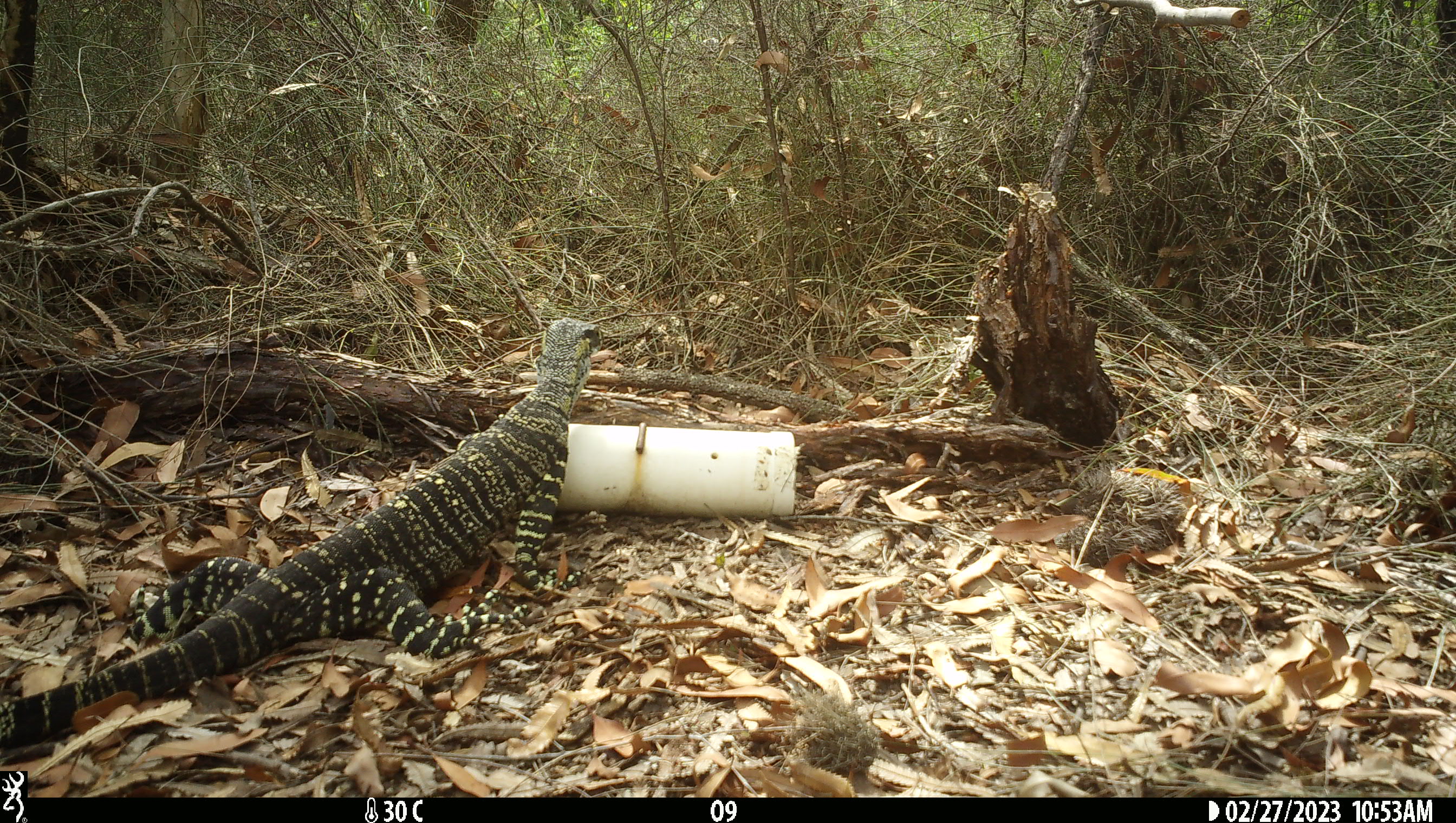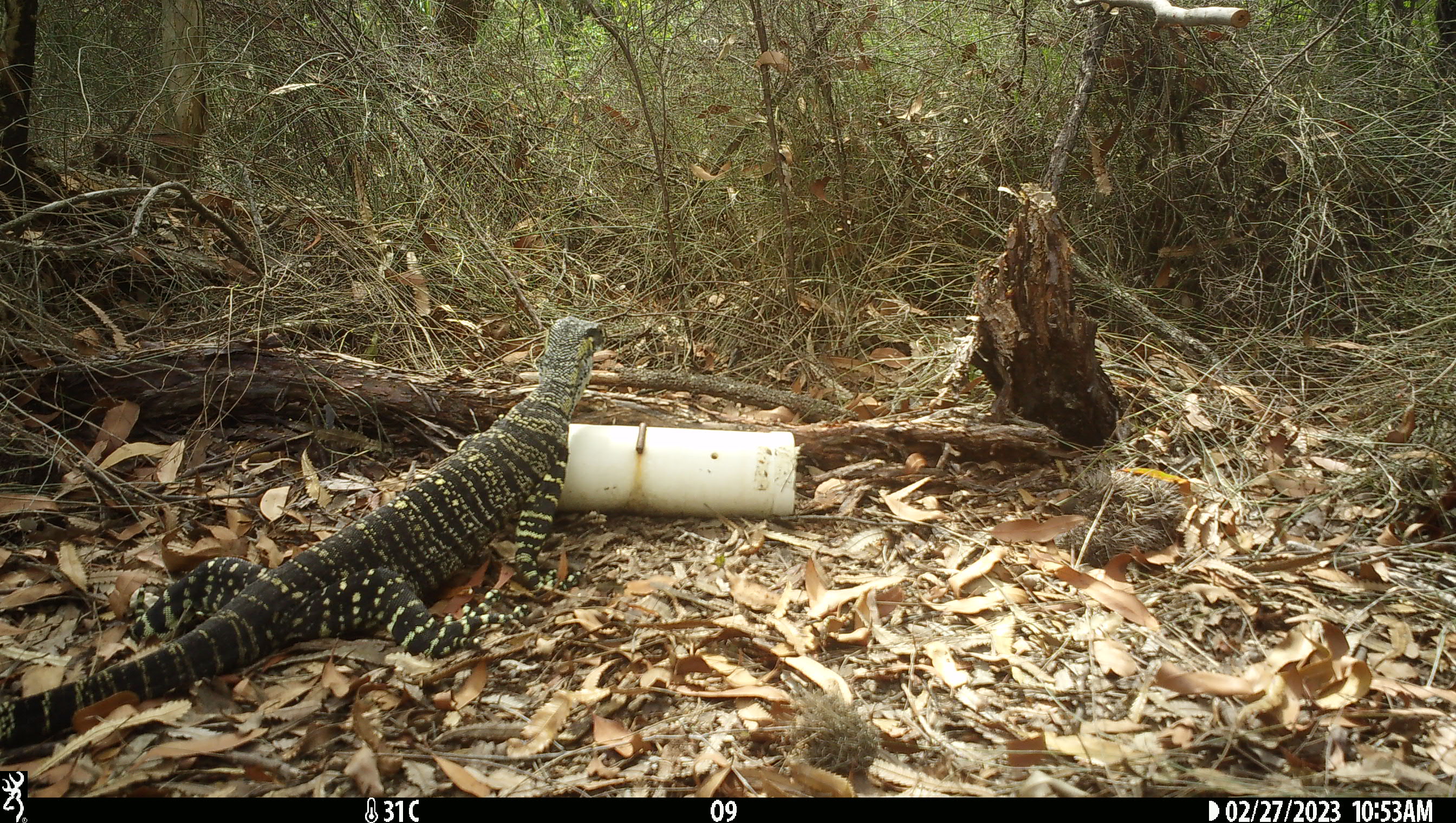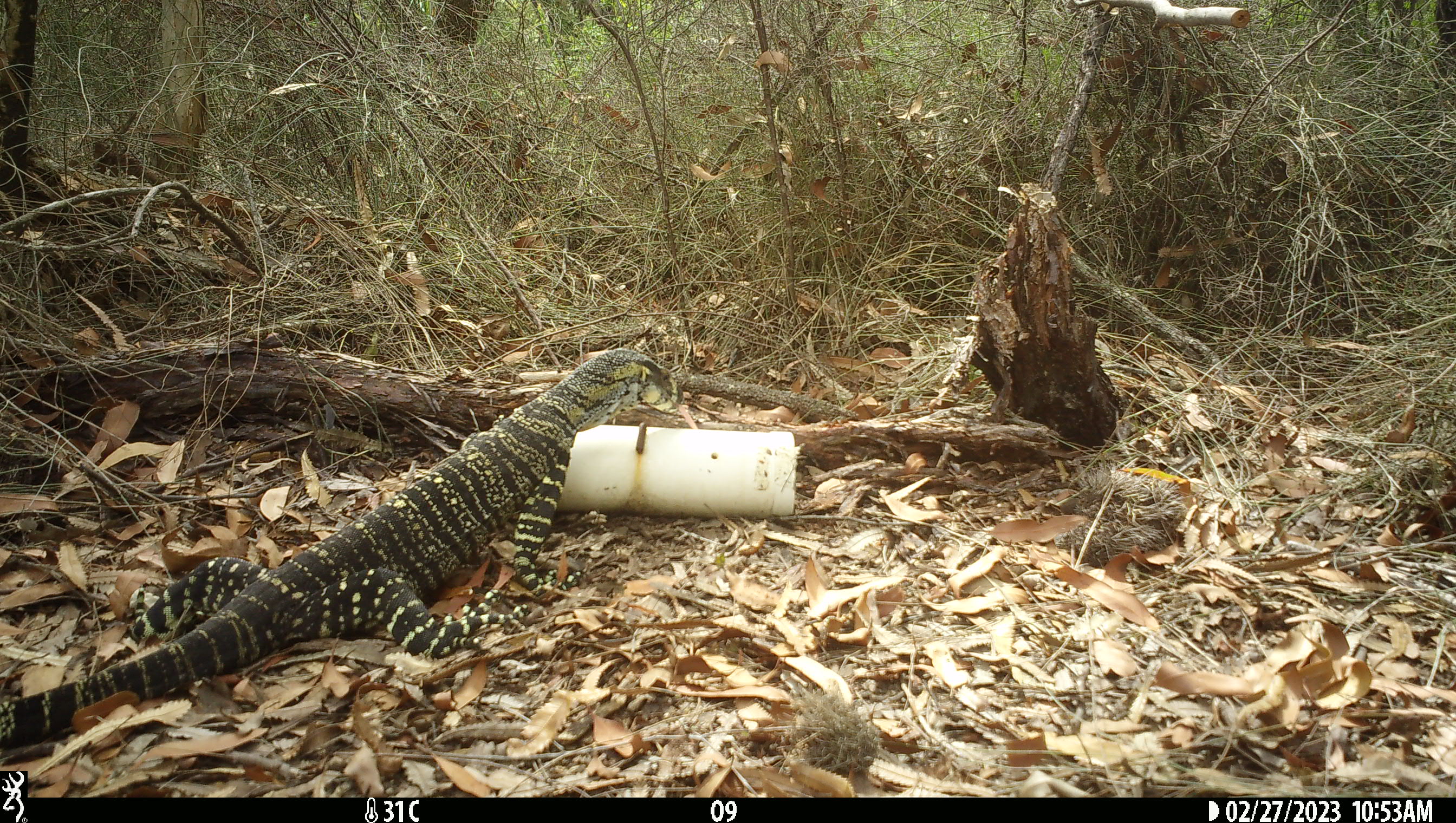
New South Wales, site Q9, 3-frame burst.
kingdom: Animalia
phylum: Chordata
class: Reptilia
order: Squamata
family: Varanidae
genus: Varanus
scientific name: Varanus varius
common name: lace monitor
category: goanna